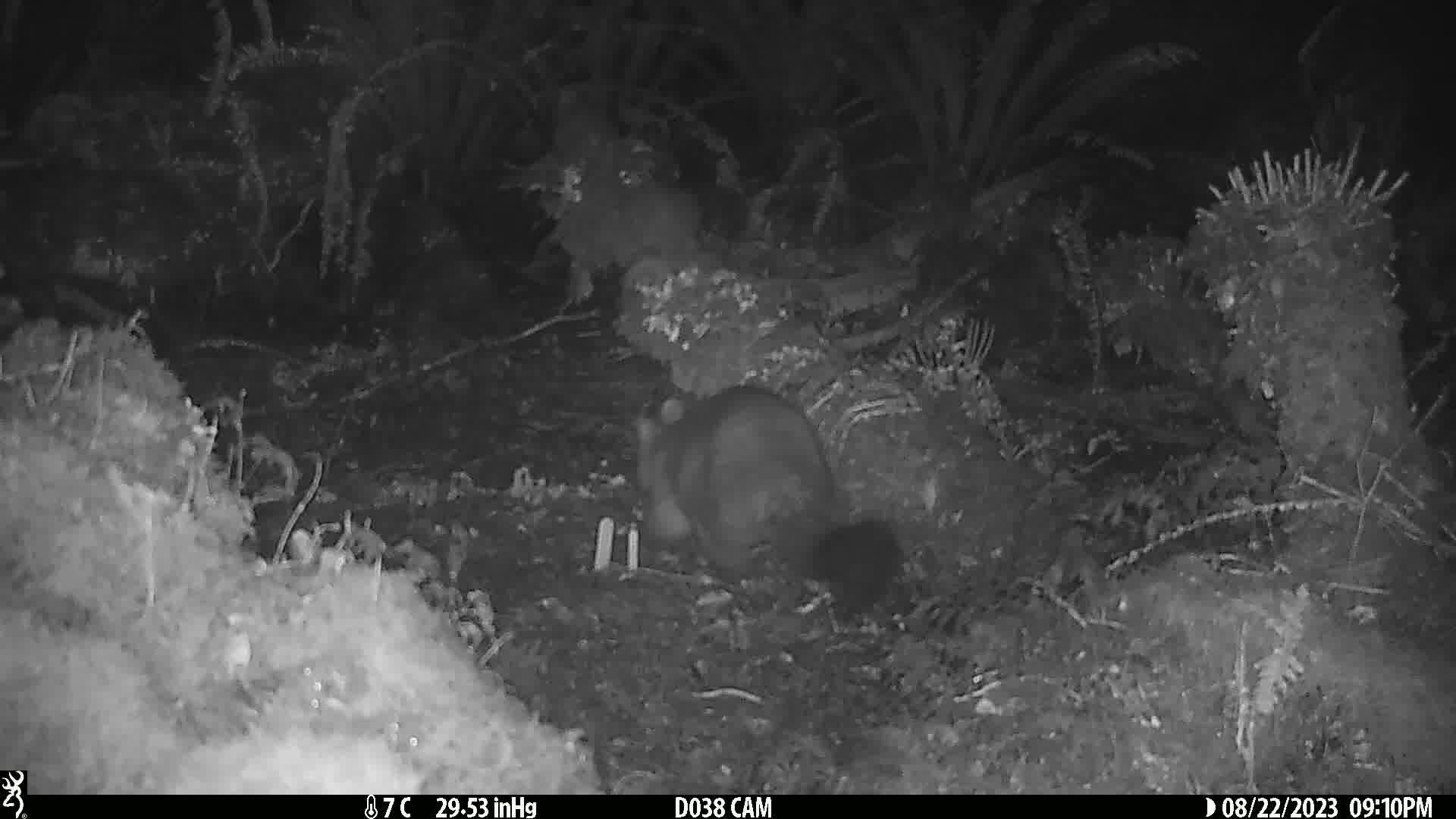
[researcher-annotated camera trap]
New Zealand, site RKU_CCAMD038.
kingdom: Animalia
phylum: Chordata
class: Mammalia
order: Diprotodontia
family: Phalangeridae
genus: Trichosurus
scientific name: Trichosurus vulpecula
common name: common brushtail possum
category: possum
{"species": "possum (common brushtail possum) (Trichosurus vulpecula)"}